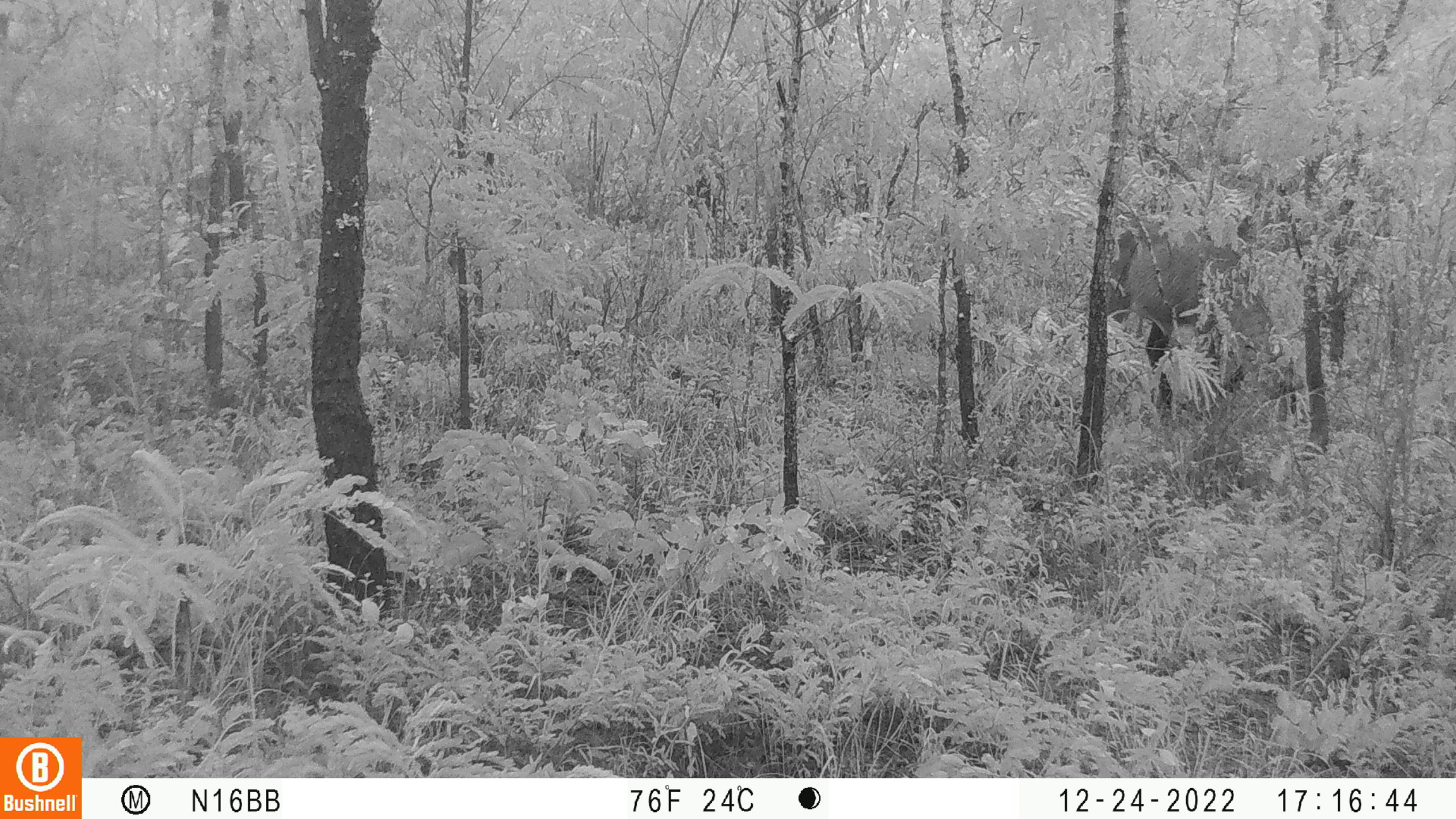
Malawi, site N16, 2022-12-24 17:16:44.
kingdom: Animalia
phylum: Chordata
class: Mammalia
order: Artiodactyla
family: Bovidae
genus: Kobus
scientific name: Kobus ellipsiprymnus ellipsiprymnus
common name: common waterbuck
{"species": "common waterbuck (Kobus ellipsiprymnus ellipsiprymnus)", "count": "1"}